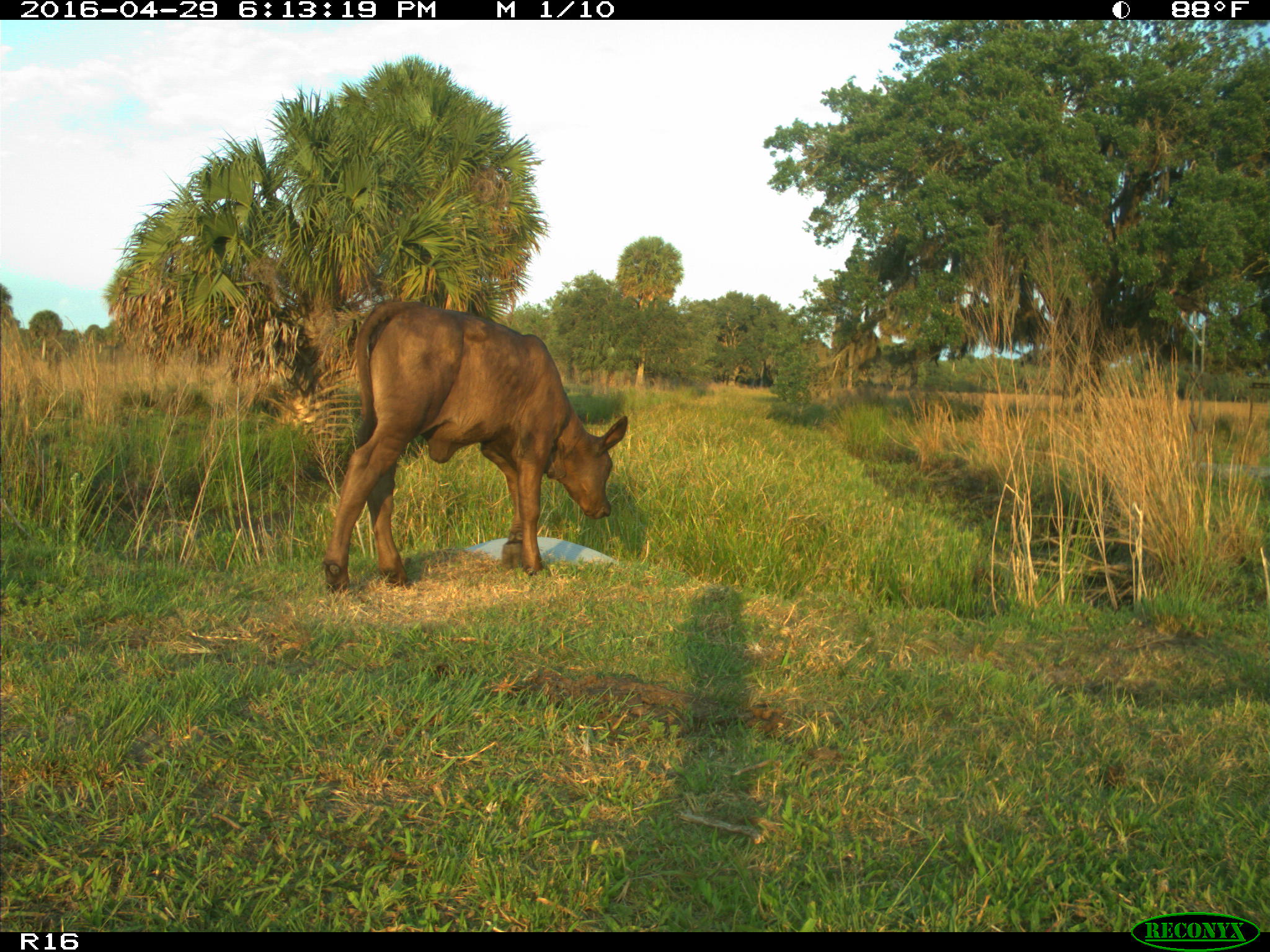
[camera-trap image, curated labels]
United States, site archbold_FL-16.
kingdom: Animalia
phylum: Chordata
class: Mammalia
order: Artiodactyla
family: Bovidae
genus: Bos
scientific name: Bos taurus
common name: domestic cow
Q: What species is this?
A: Bos taurus (domestic cow).